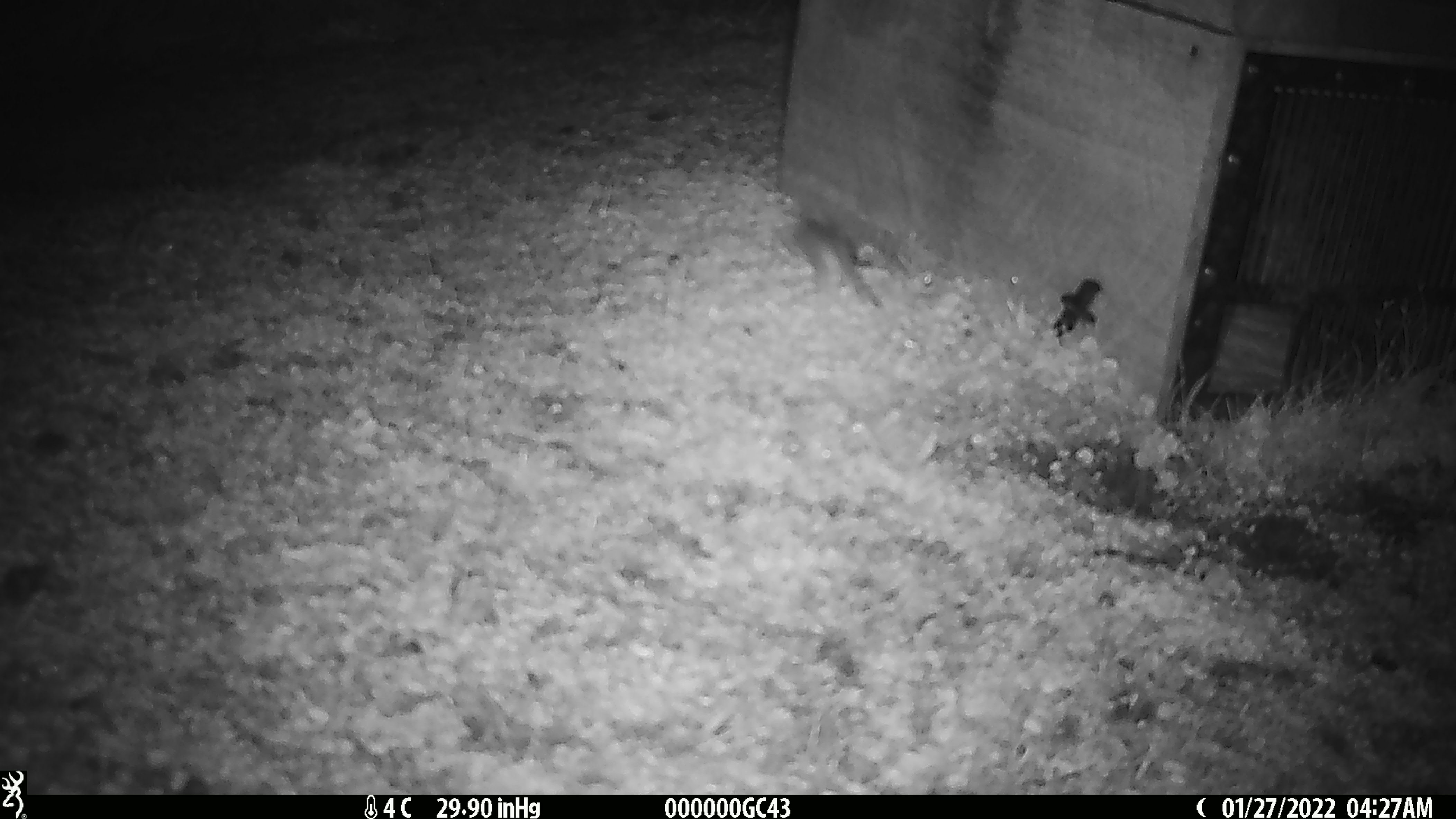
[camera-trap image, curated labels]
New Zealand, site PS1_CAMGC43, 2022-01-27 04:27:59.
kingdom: Animalia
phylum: Chordata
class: Mammalia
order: Rodentia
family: Muridae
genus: Mus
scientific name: Mus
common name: mouse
Mouse (Mus).